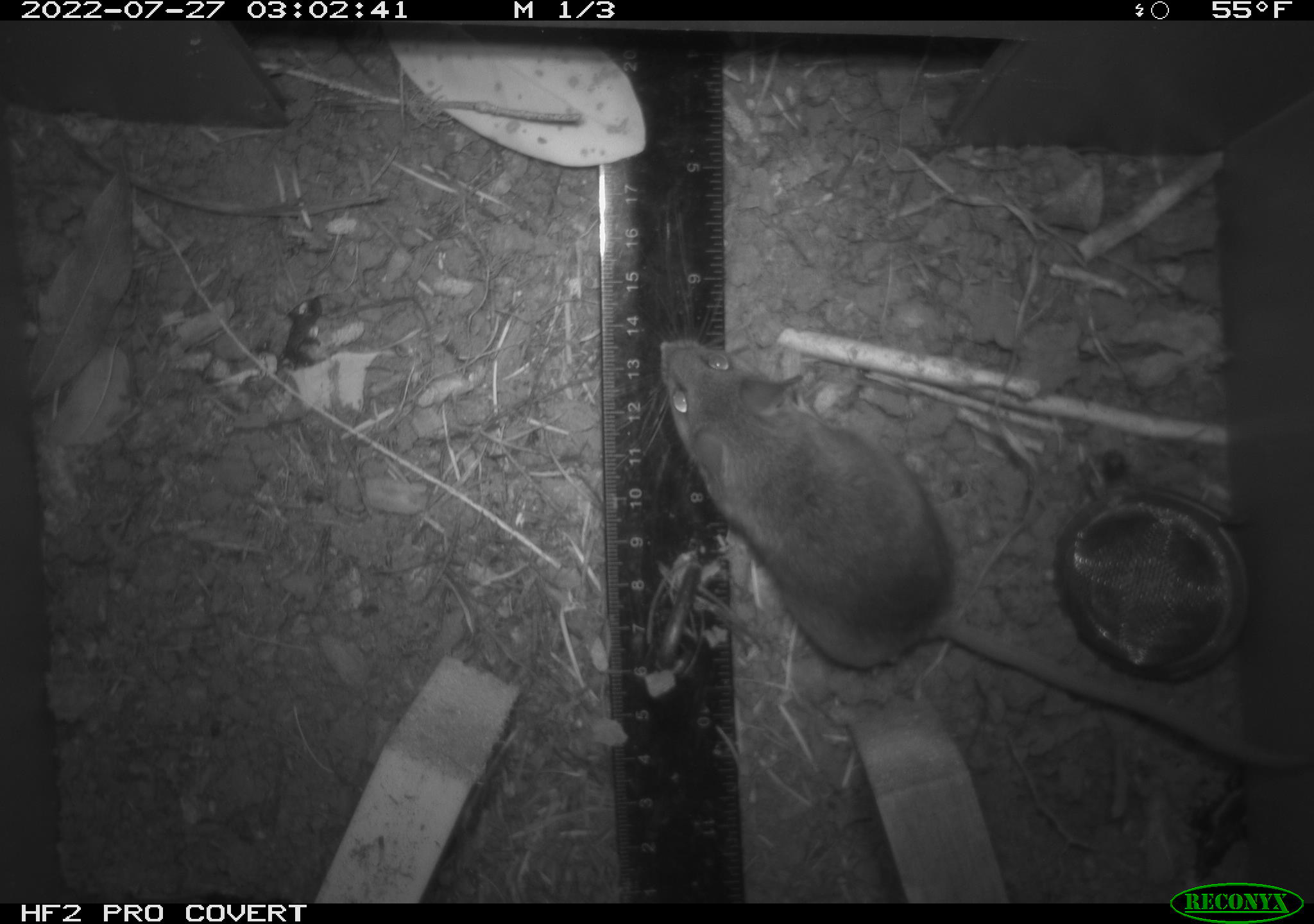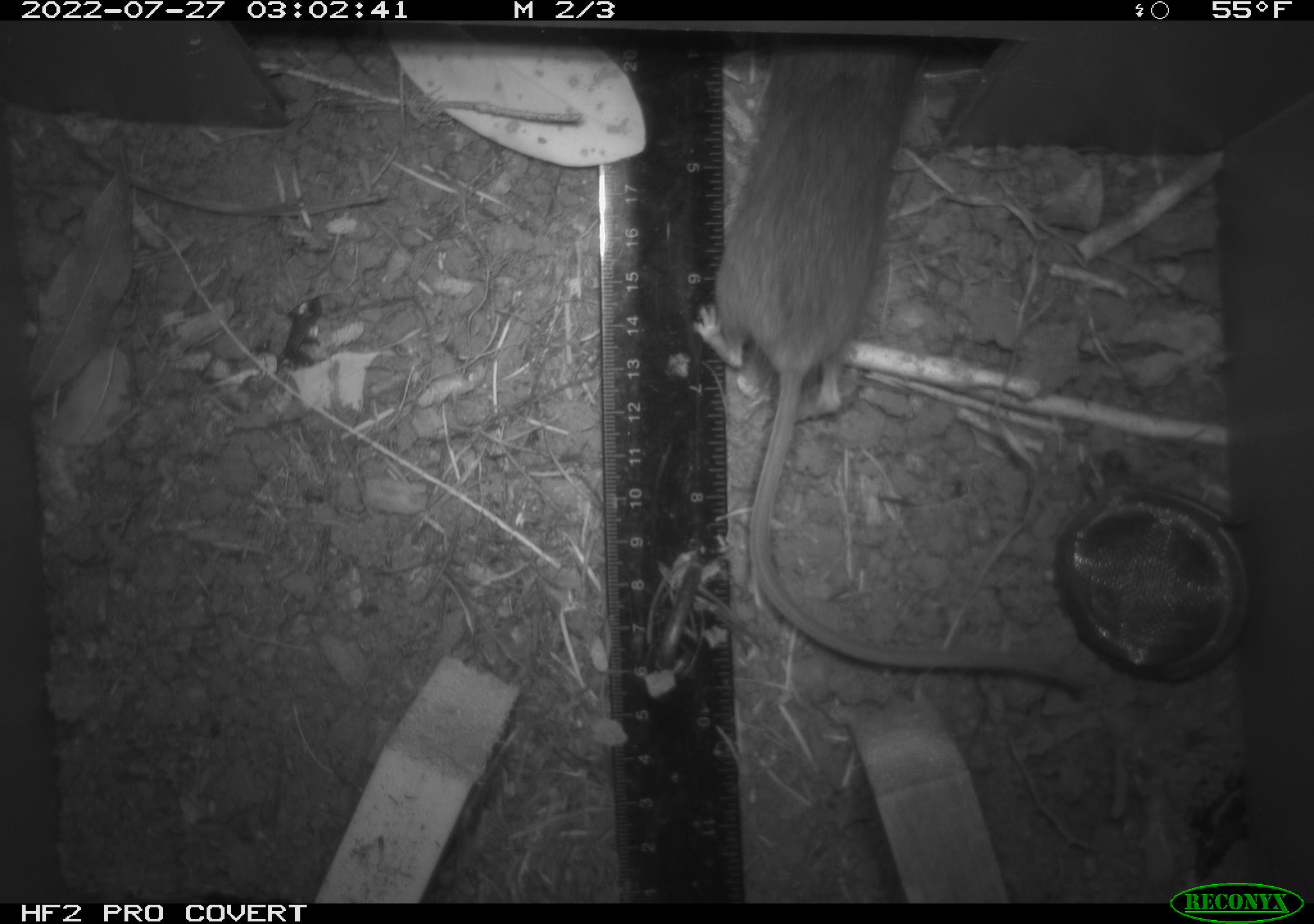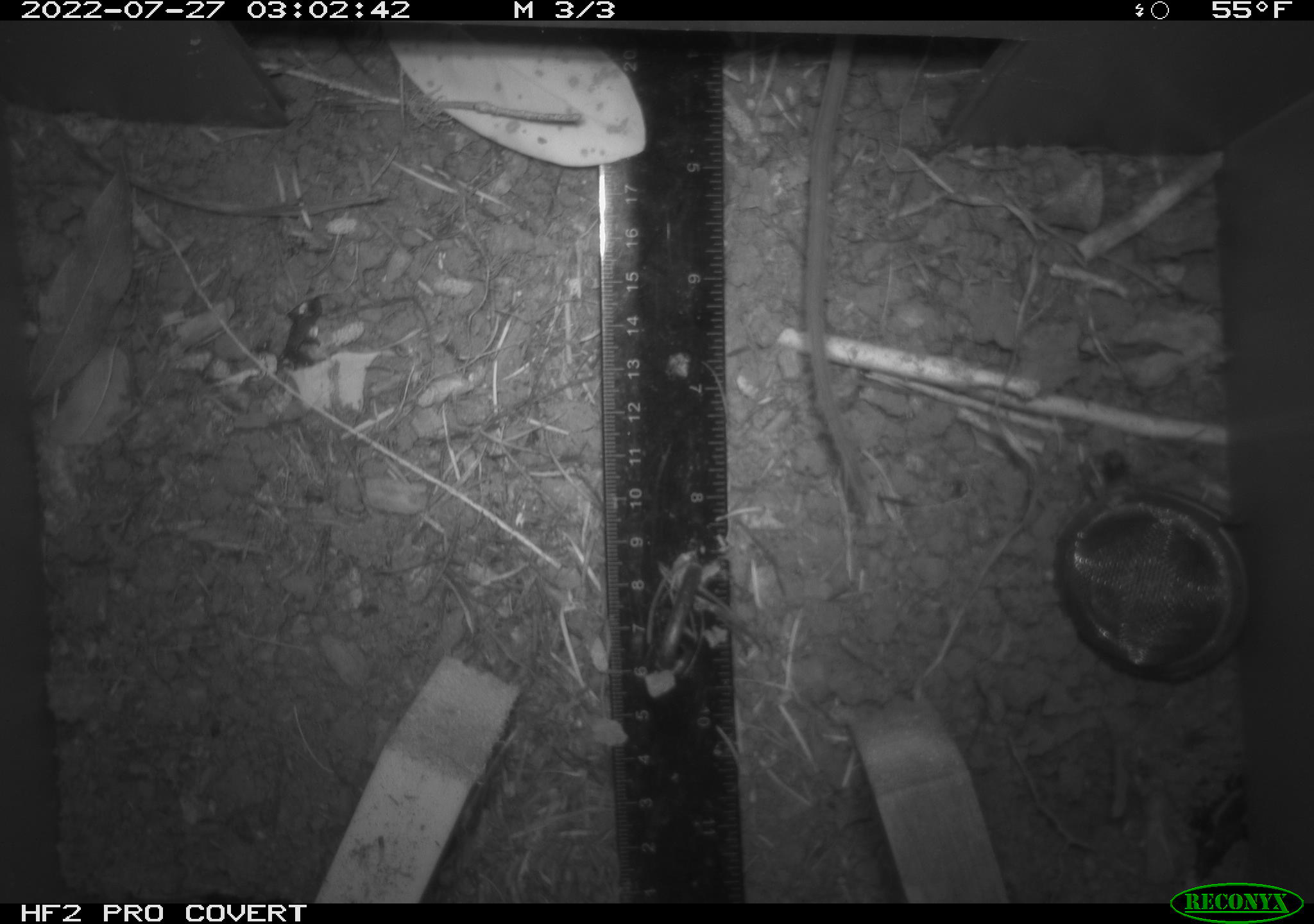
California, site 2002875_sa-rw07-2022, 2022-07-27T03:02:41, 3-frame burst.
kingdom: Animalia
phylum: Chordata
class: Mammalia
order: Rodentia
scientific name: Rodentia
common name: mouse species